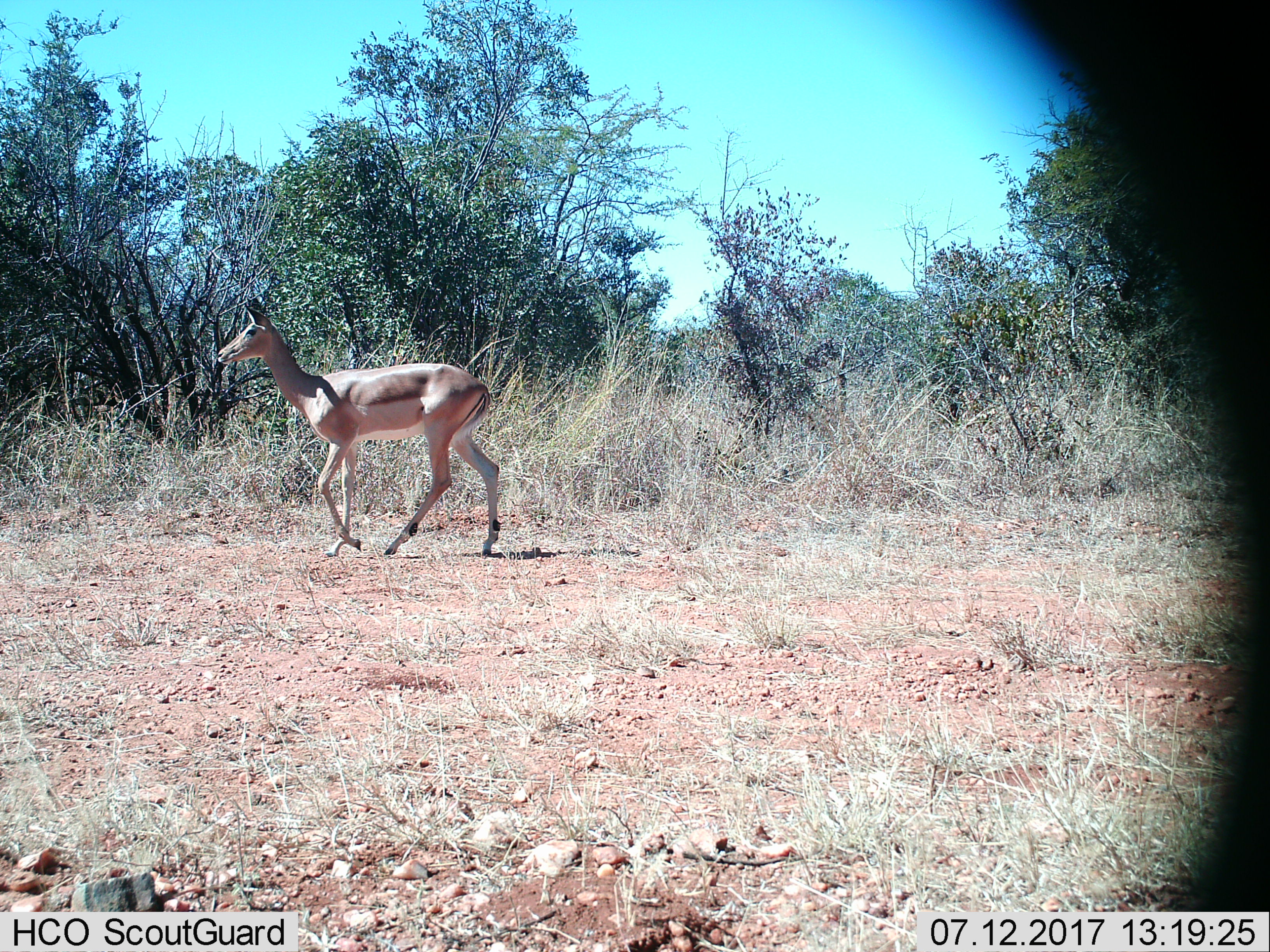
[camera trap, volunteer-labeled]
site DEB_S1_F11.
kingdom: Animalia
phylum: Chordata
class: Mammalia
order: Artiodactyla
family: Bovidae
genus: Aepyceros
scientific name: Aepyceros melampus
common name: impala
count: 1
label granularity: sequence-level